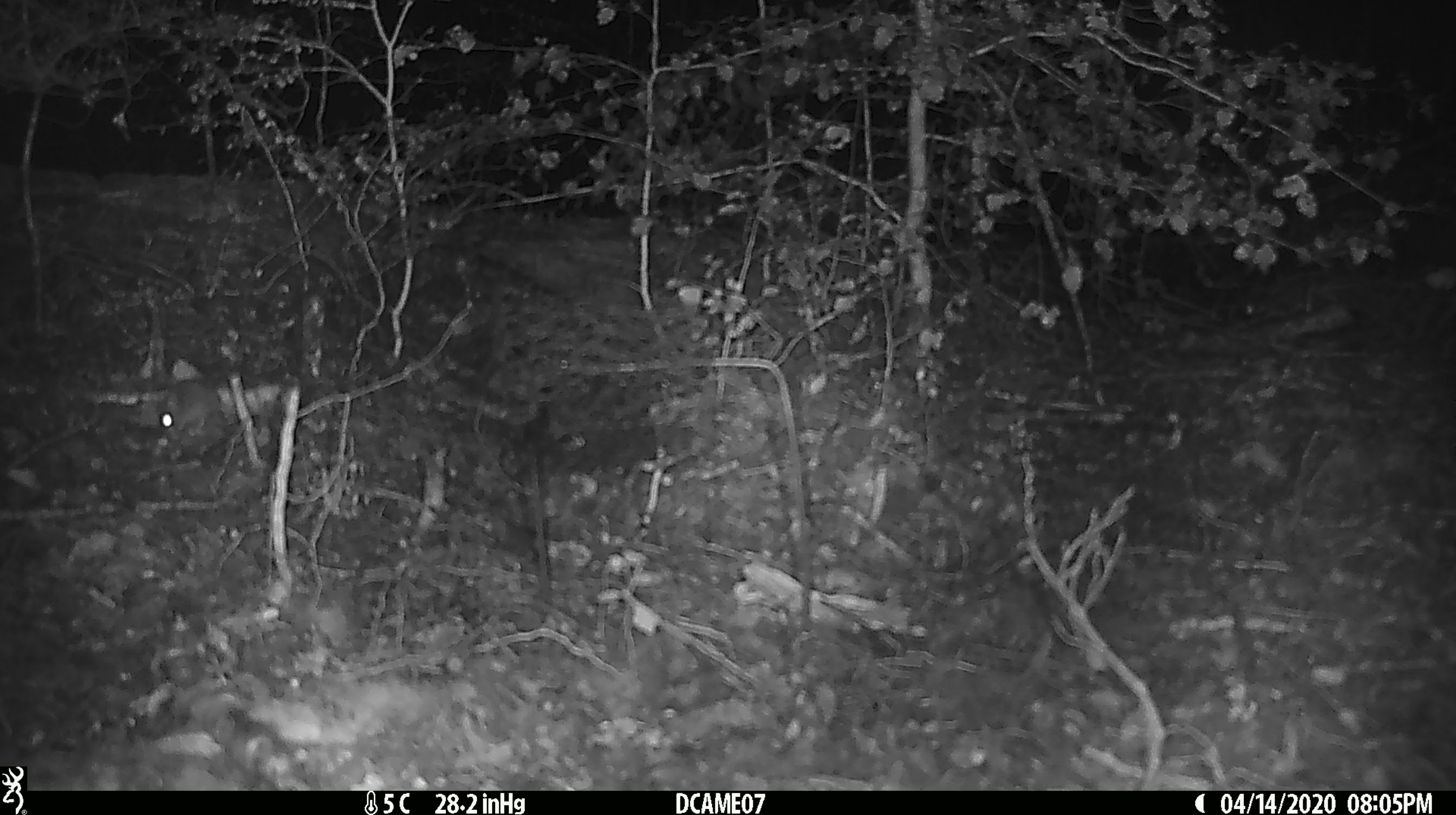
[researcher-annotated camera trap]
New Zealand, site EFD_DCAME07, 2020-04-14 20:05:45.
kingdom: Animalia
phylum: Chordata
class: Mammalia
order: Rodentia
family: Muridae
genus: Mus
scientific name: Mus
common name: mouse